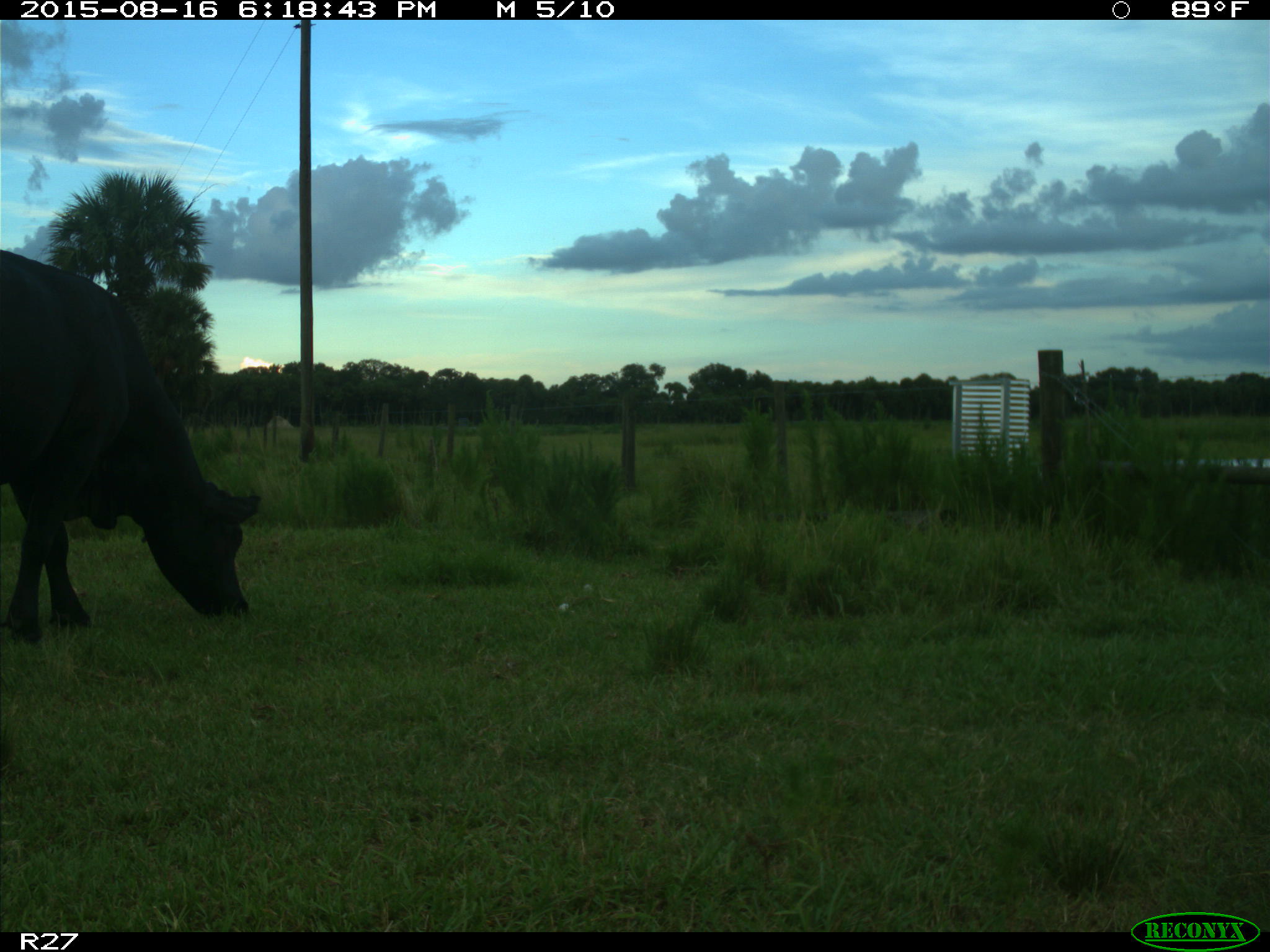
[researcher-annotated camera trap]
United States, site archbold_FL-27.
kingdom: Animalia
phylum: Chordata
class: Mammalia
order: Artiodactyla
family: Bovidae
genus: Bos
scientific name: Bos taurus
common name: domestic cow